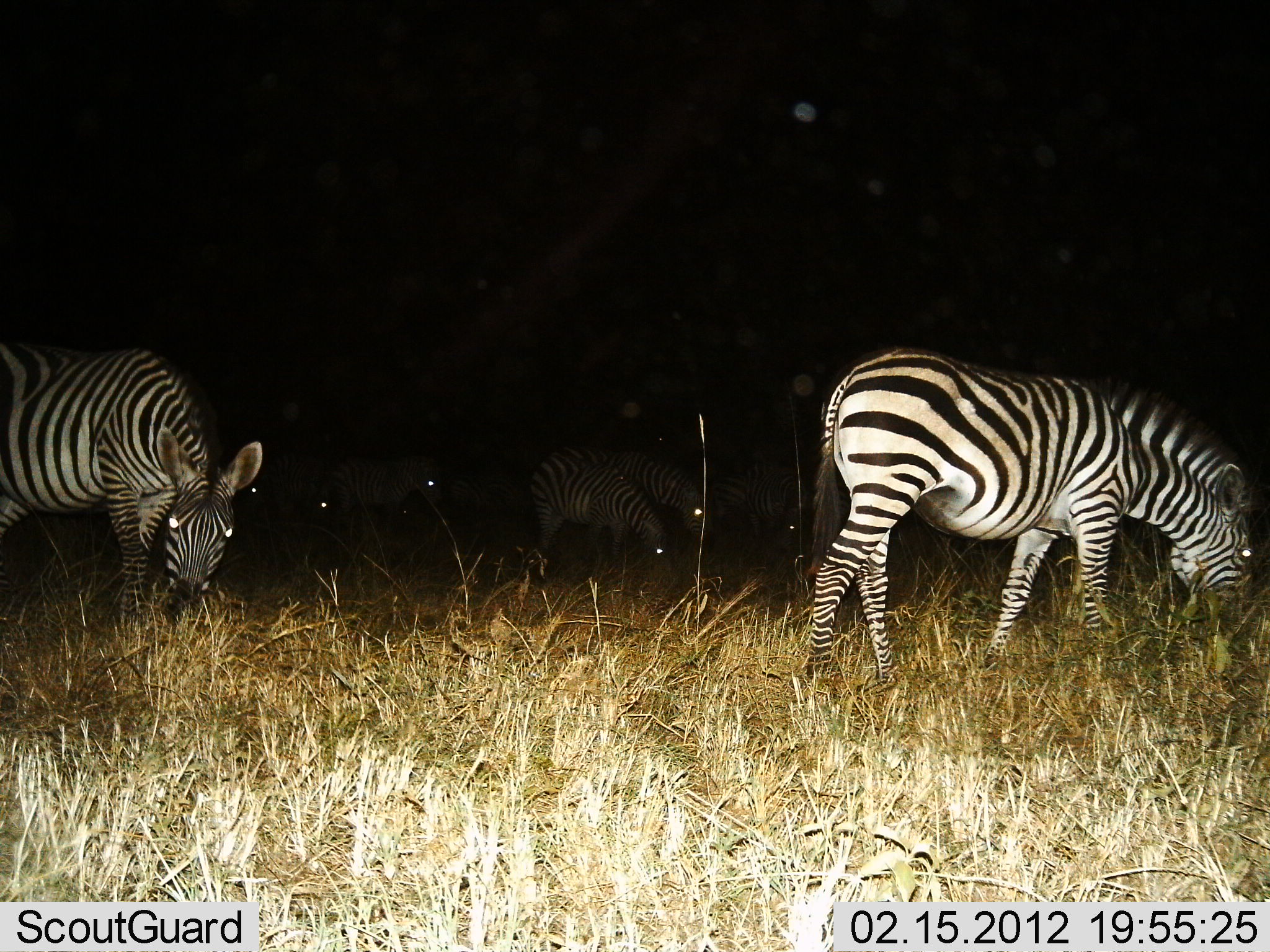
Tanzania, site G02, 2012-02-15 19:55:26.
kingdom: Animalia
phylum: Chordata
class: Mammalia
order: Perissodactyla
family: Equidae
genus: Equus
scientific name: Equus quagga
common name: plains zebra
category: zebra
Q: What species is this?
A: Zebra (plains zebra) (Equus quagga).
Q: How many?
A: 6.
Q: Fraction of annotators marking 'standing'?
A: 43%.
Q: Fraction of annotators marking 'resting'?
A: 0%.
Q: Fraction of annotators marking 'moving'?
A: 7%.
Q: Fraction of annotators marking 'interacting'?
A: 0%.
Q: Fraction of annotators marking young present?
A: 7%.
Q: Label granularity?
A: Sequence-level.